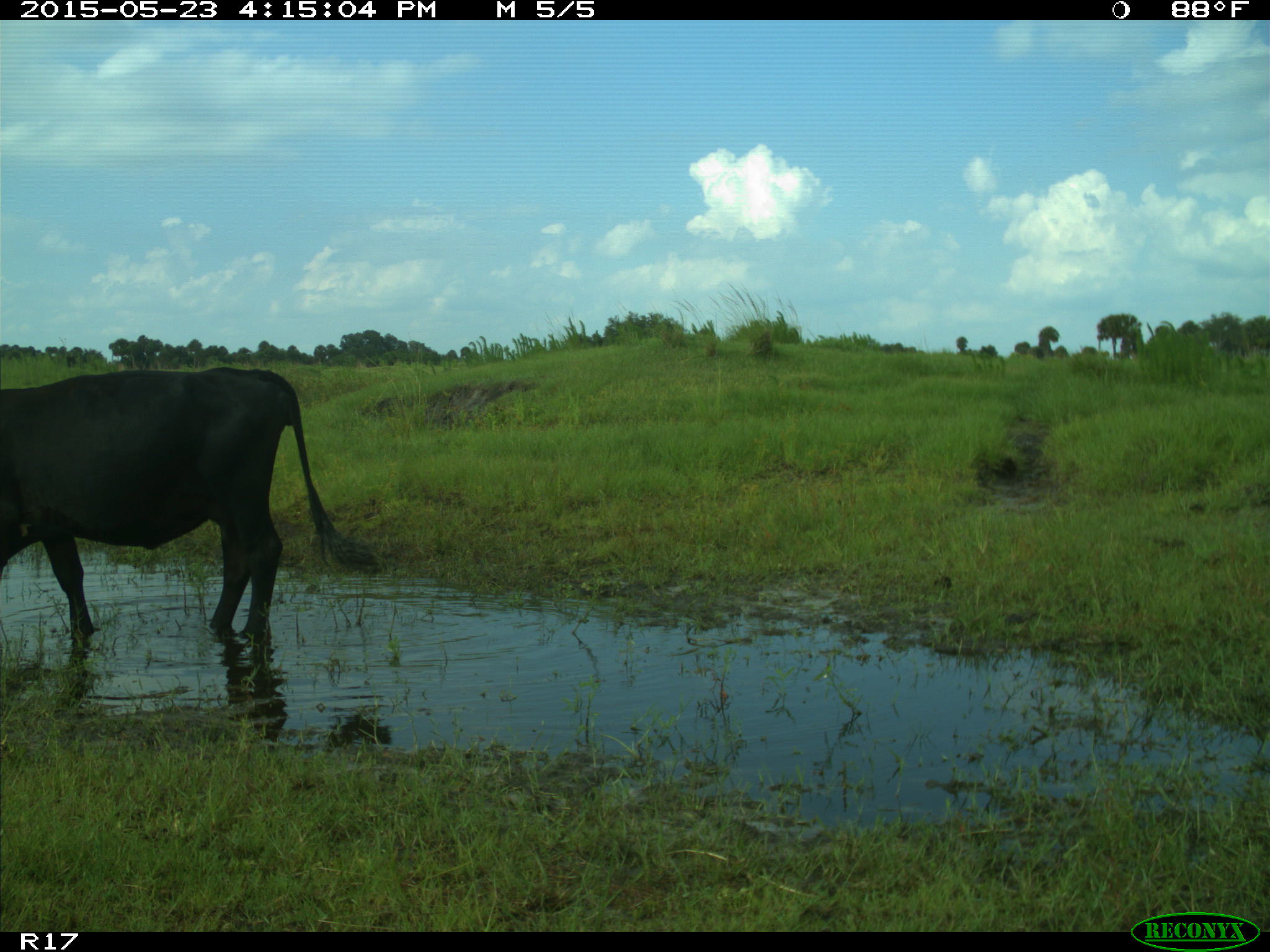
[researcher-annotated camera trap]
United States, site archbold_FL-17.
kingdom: Animalia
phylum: Chordata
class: Mammalia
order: Artiodactyla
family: Bovidae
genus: Bos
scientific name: Bos taurus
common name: domestic cow